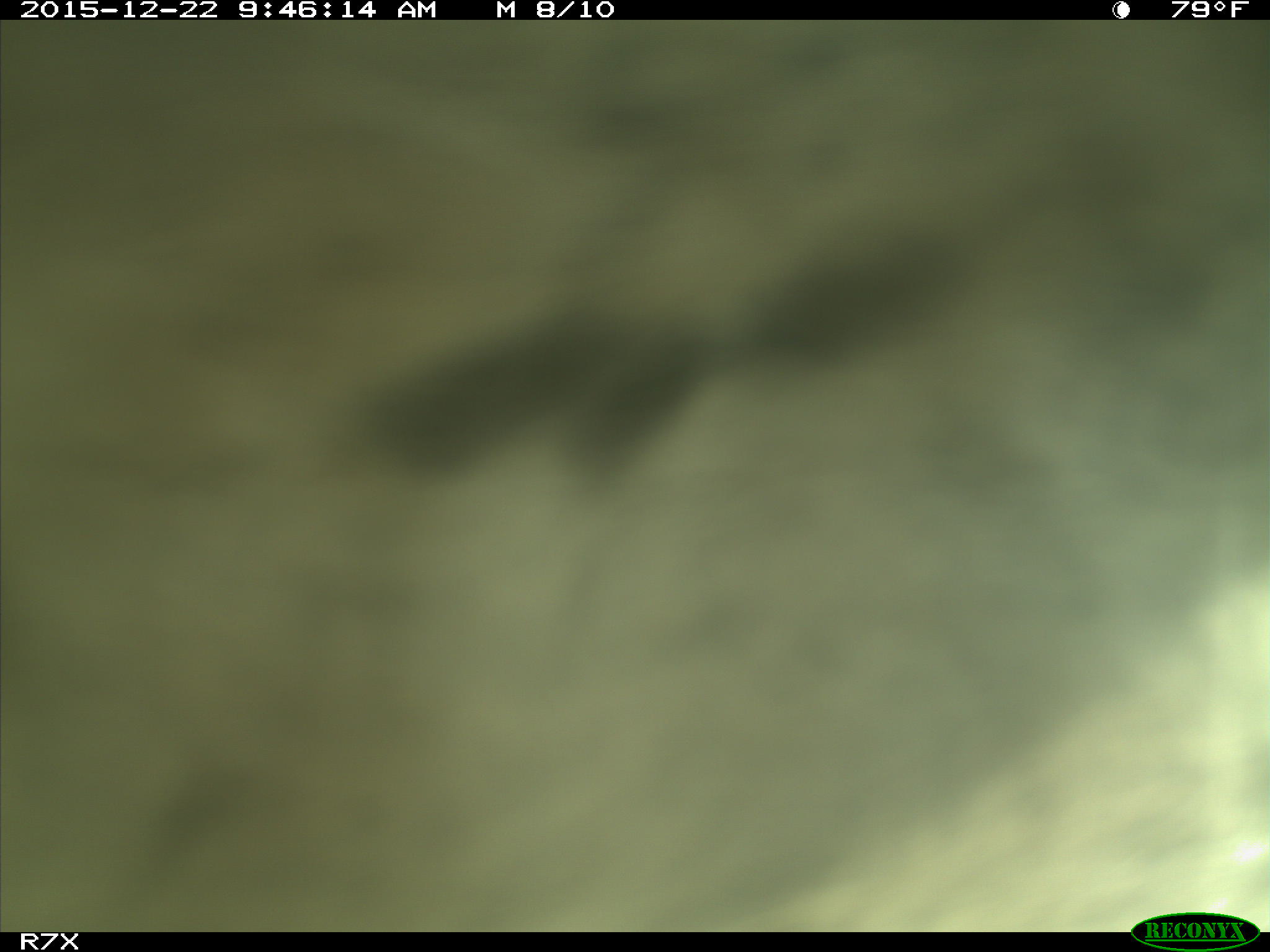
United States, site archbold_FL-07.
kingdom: Animalia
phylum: Chordata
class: Mammalia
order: Artiodactyla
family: Bovidae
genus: Bos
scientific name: Bos taurus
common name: domestic cow